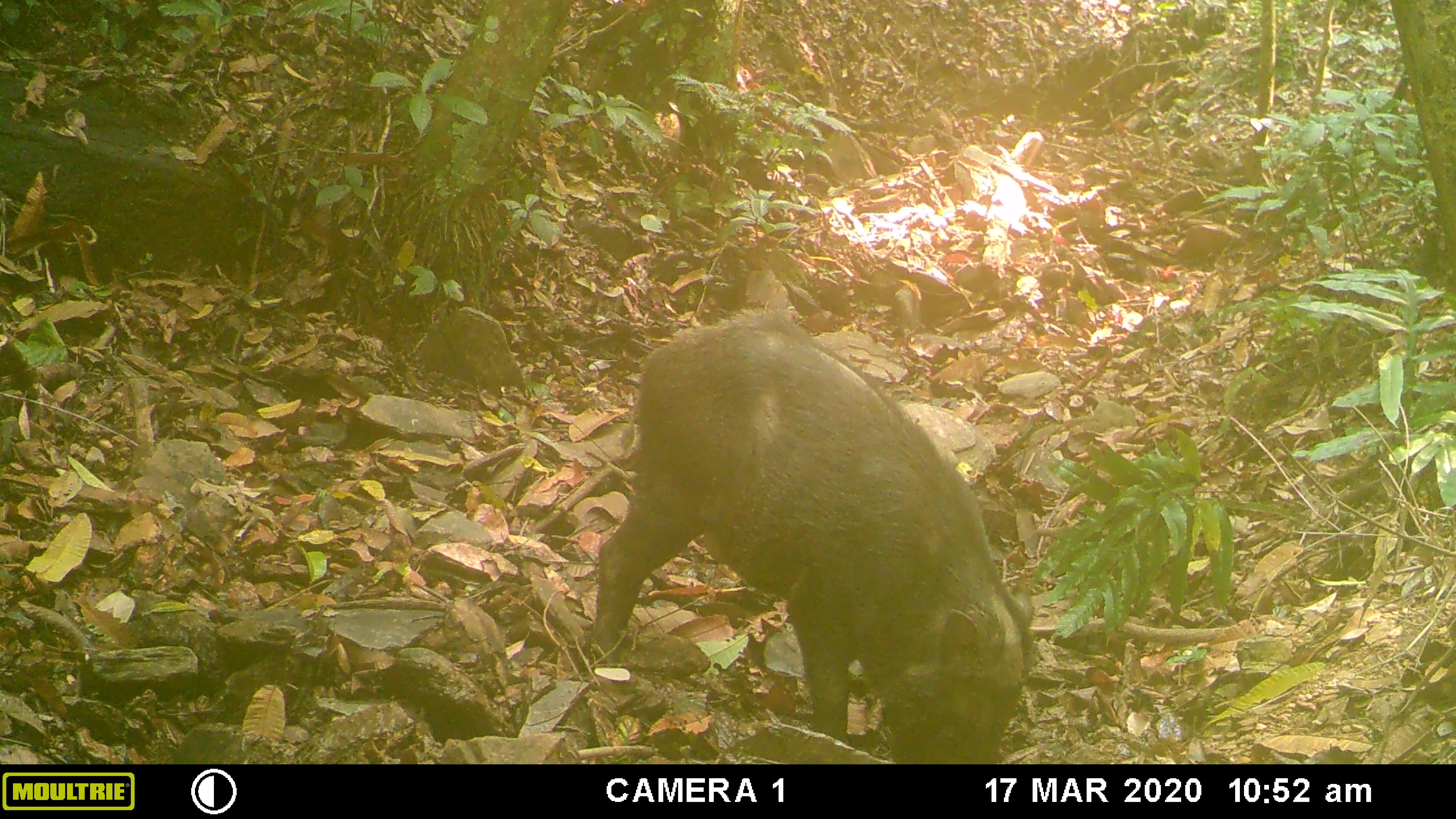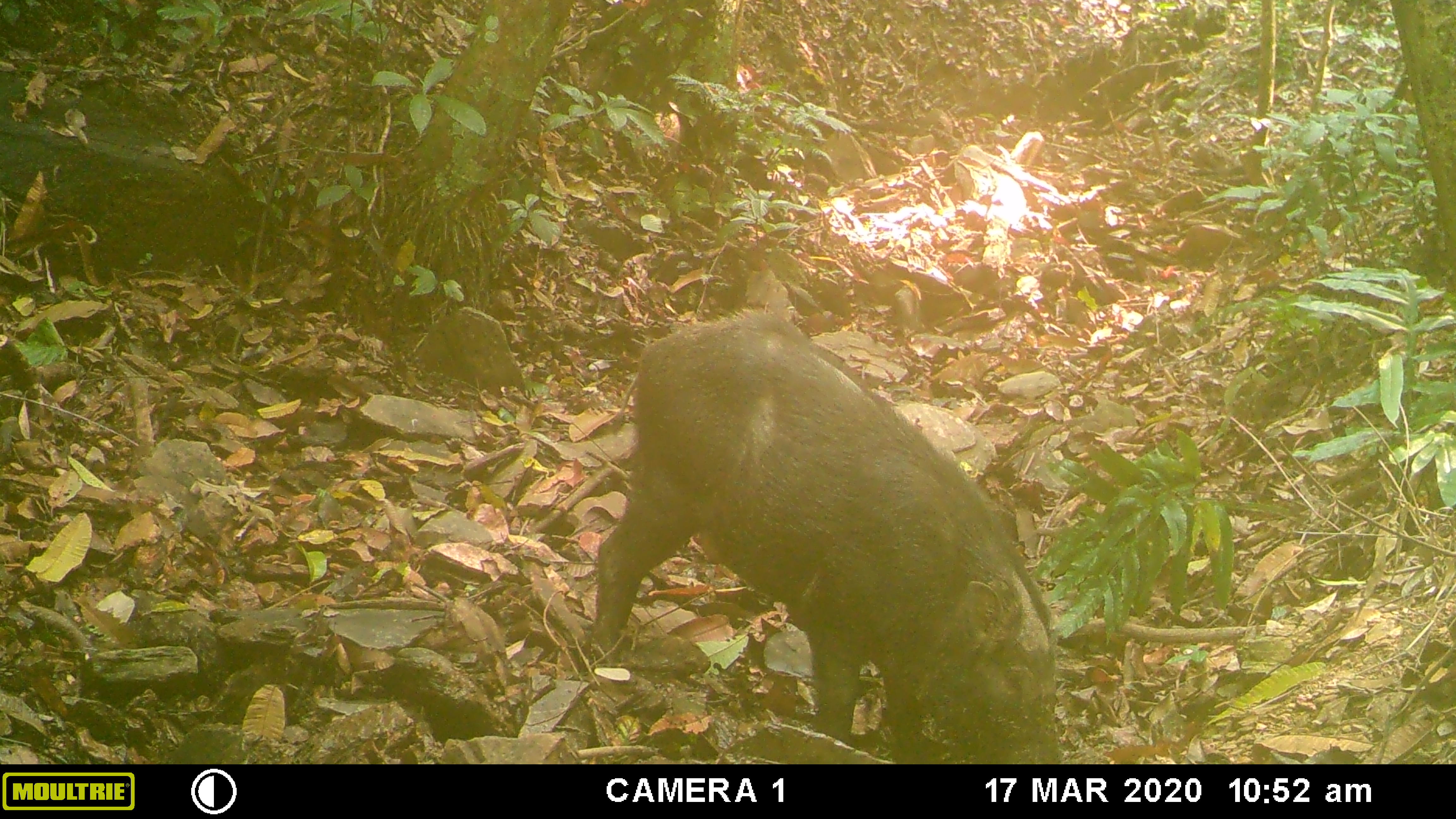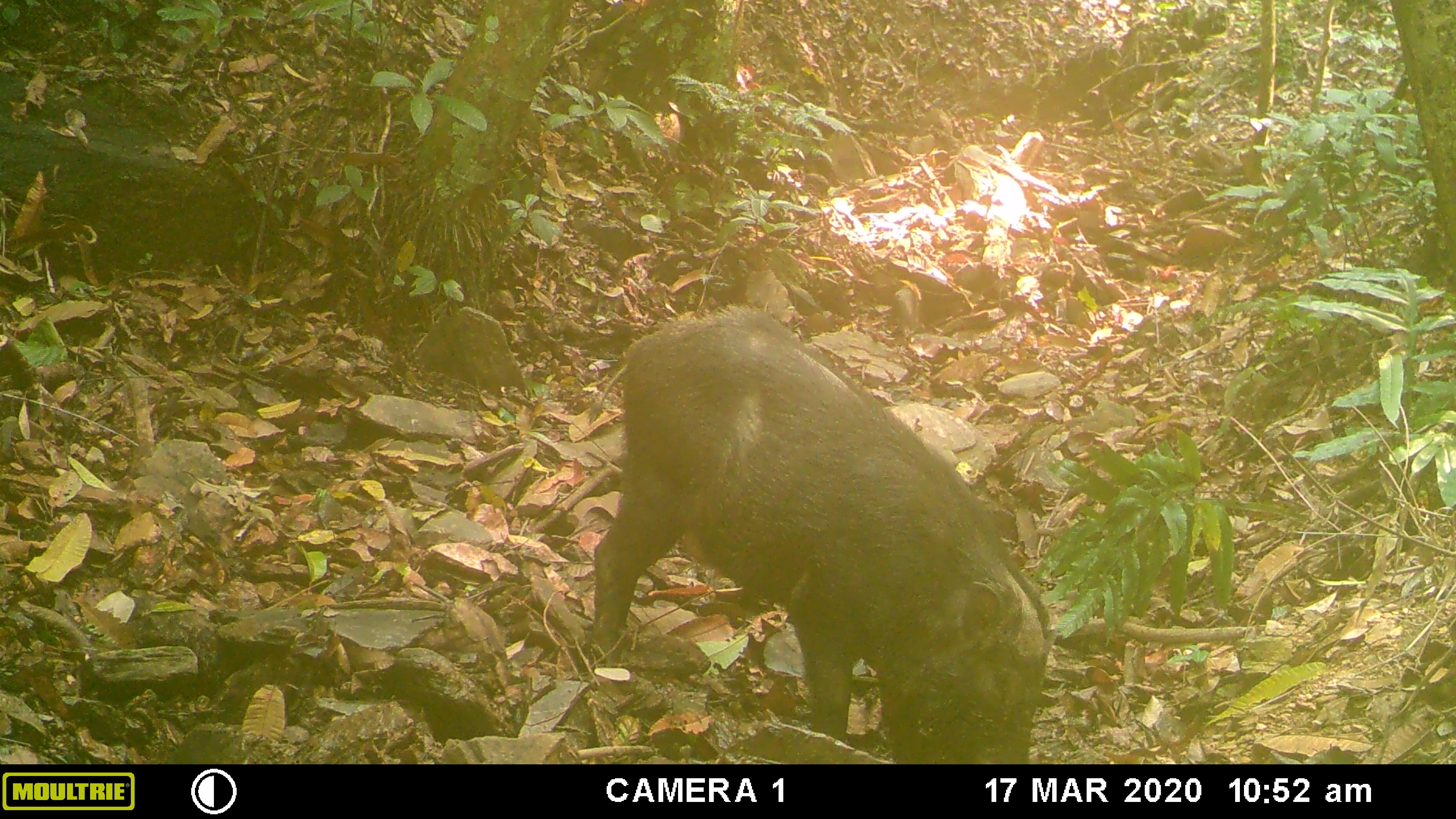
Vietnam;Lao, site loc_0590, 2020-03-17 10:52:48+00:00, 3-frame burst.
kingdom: Animalia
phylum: Chordata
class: Mammalia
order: Artiodactyla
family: Suidae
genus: Sus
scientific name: Sus scrofa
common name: eurasian wild pig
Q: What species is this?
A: Eurasian wild pig (Sus scrofa).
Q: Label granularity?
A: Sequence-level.